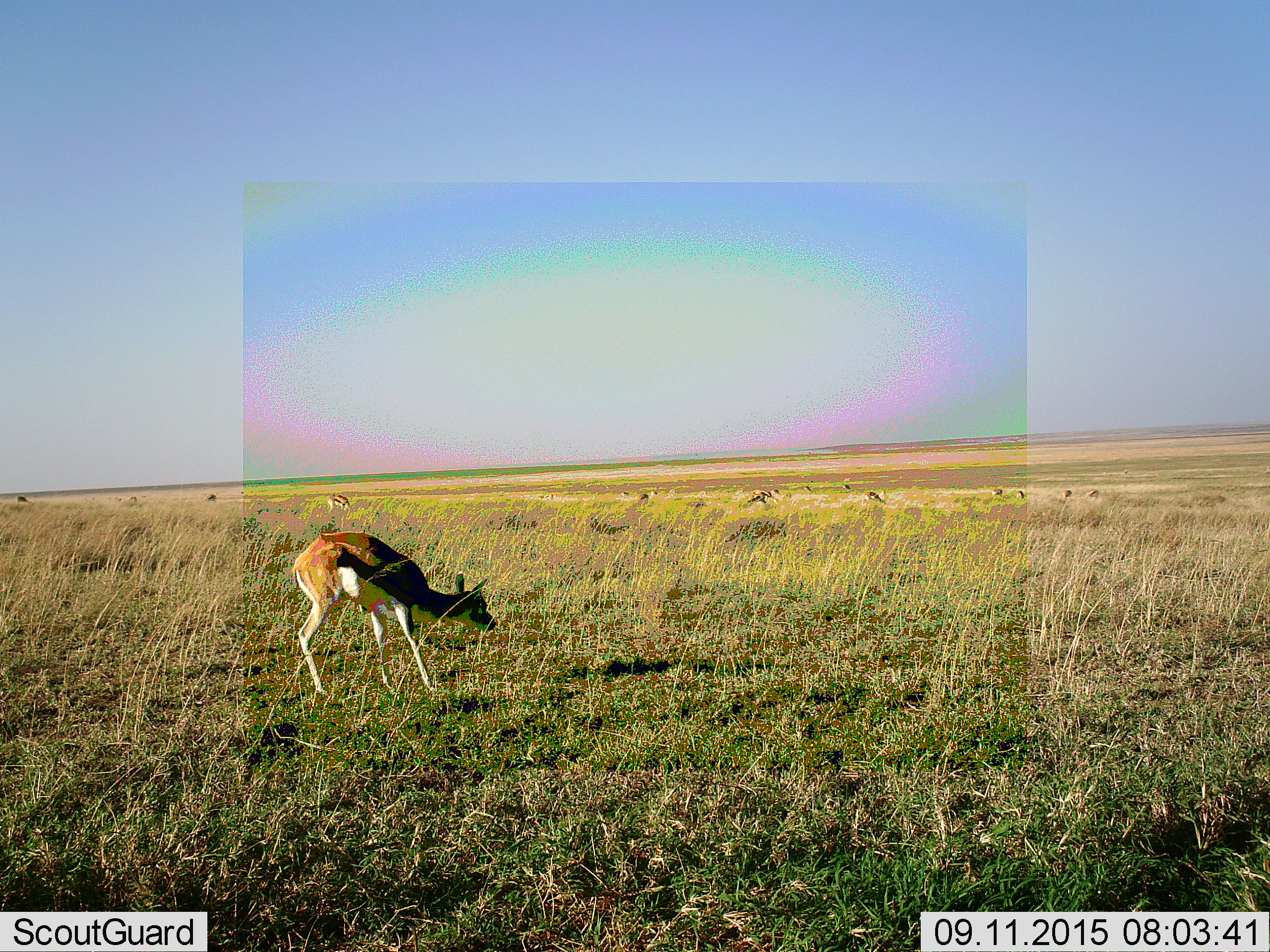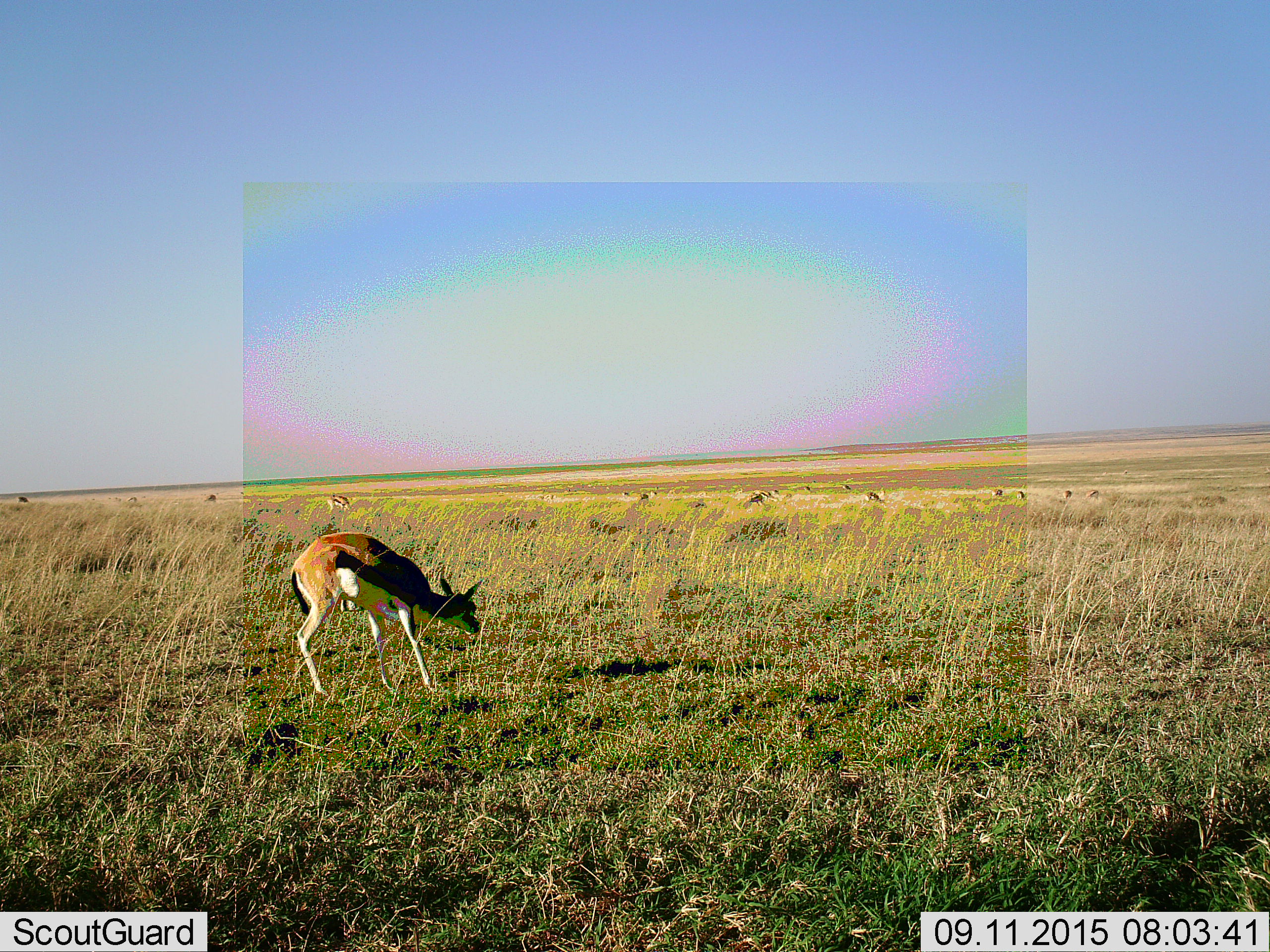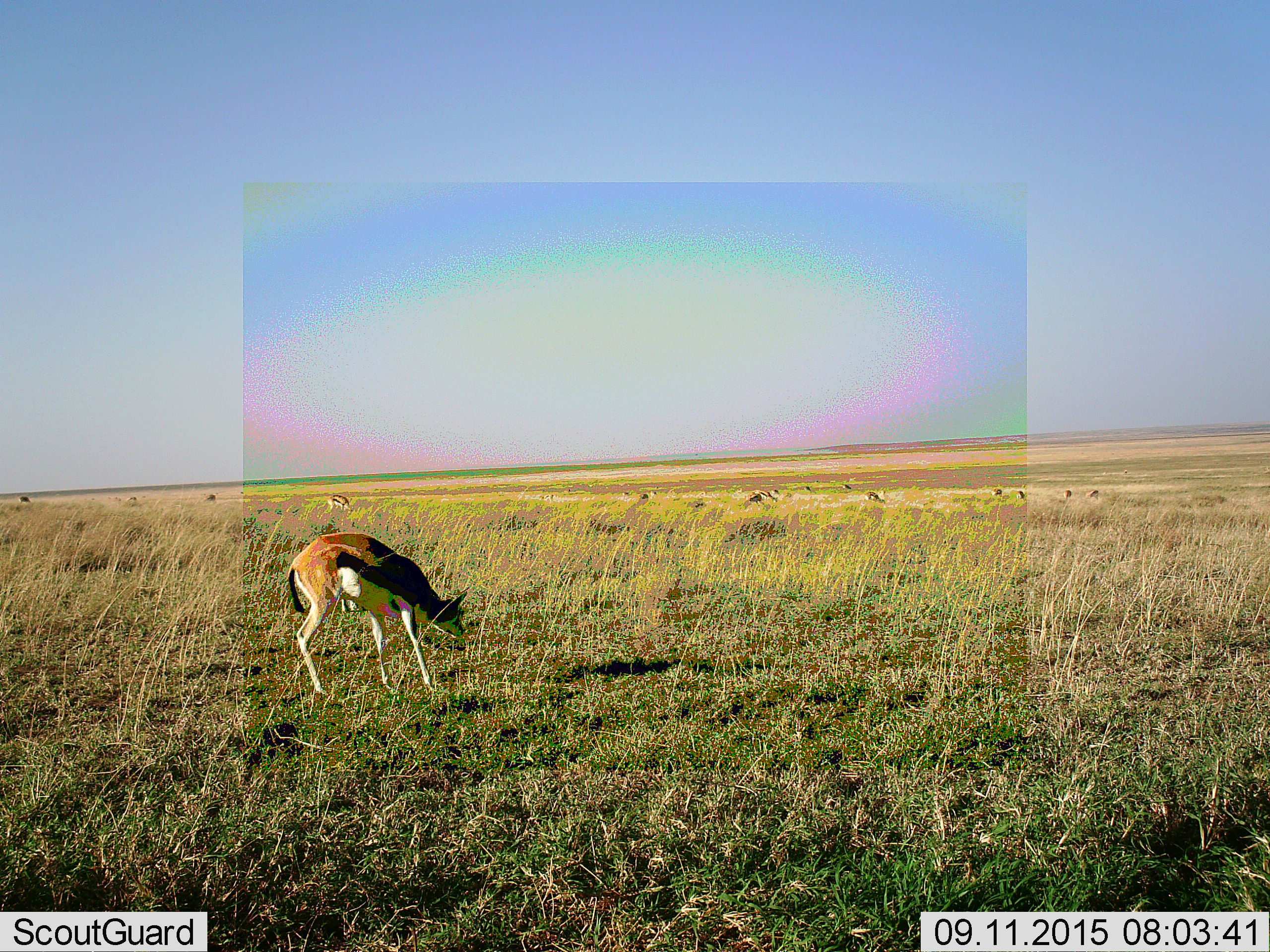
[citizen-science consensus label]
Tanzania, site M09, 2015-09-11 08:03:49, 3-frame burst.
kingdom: Animalia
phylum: Chordata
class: Mammalia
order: Artiodactyla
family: Bovidae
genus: Eudorcas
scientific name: Eudorcas thomsonii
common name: thomson's gazelle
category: gazellethomsons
Gazellethomsons (thomson's gazelle) (Eudorcas thomsonii), count 11-50. Behavior (volunteer vote fractions): standing 43%, resting 14%, moving 14%, interacting 14%. Young present (vote fraction): 14%. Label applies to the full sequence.